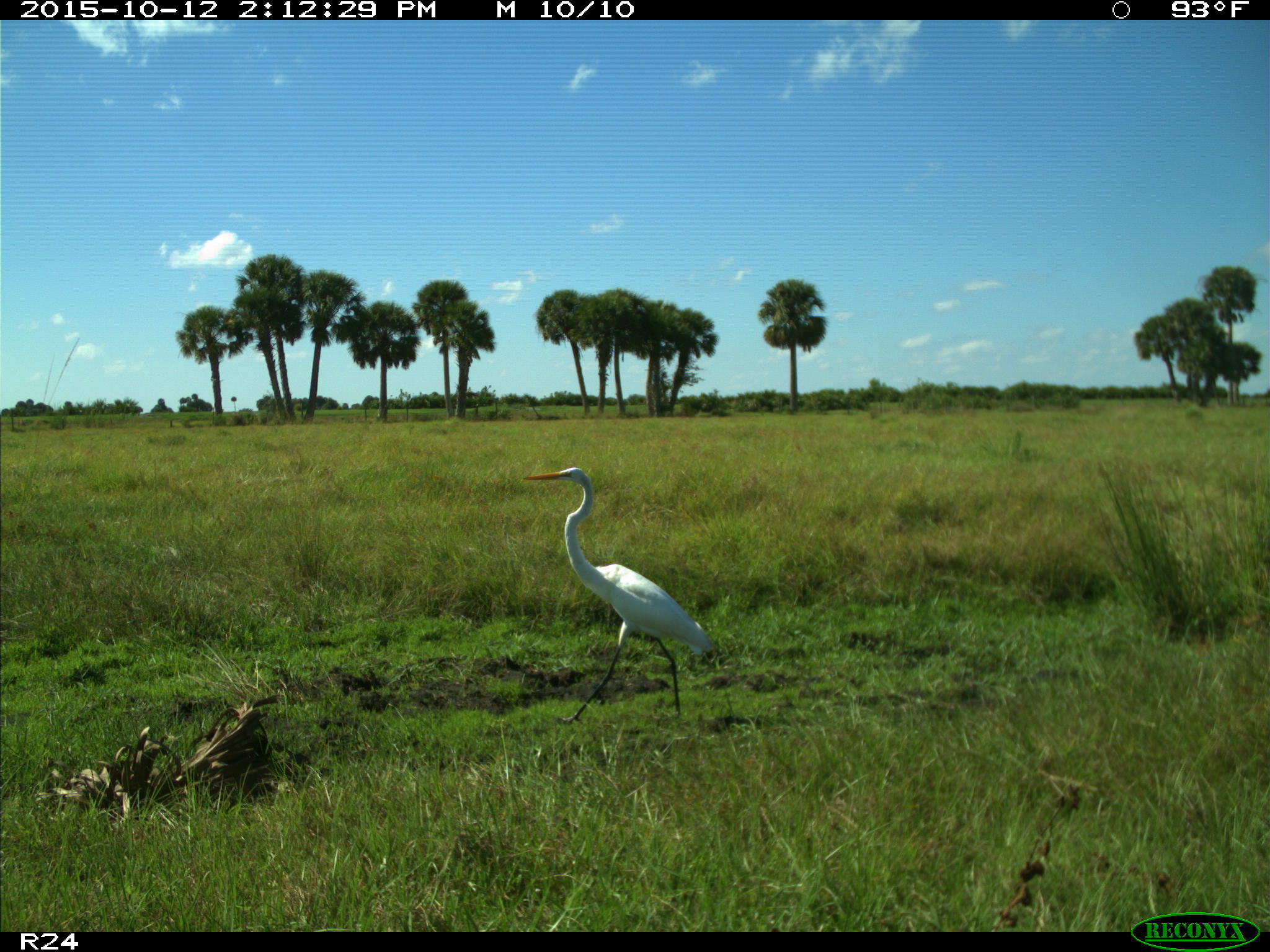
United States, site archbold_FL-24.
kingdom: Animalia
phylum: Chordata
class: Aves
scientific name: Aves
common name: birds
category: unidentified bird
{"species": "unidentified bird (birds) (Aves)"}